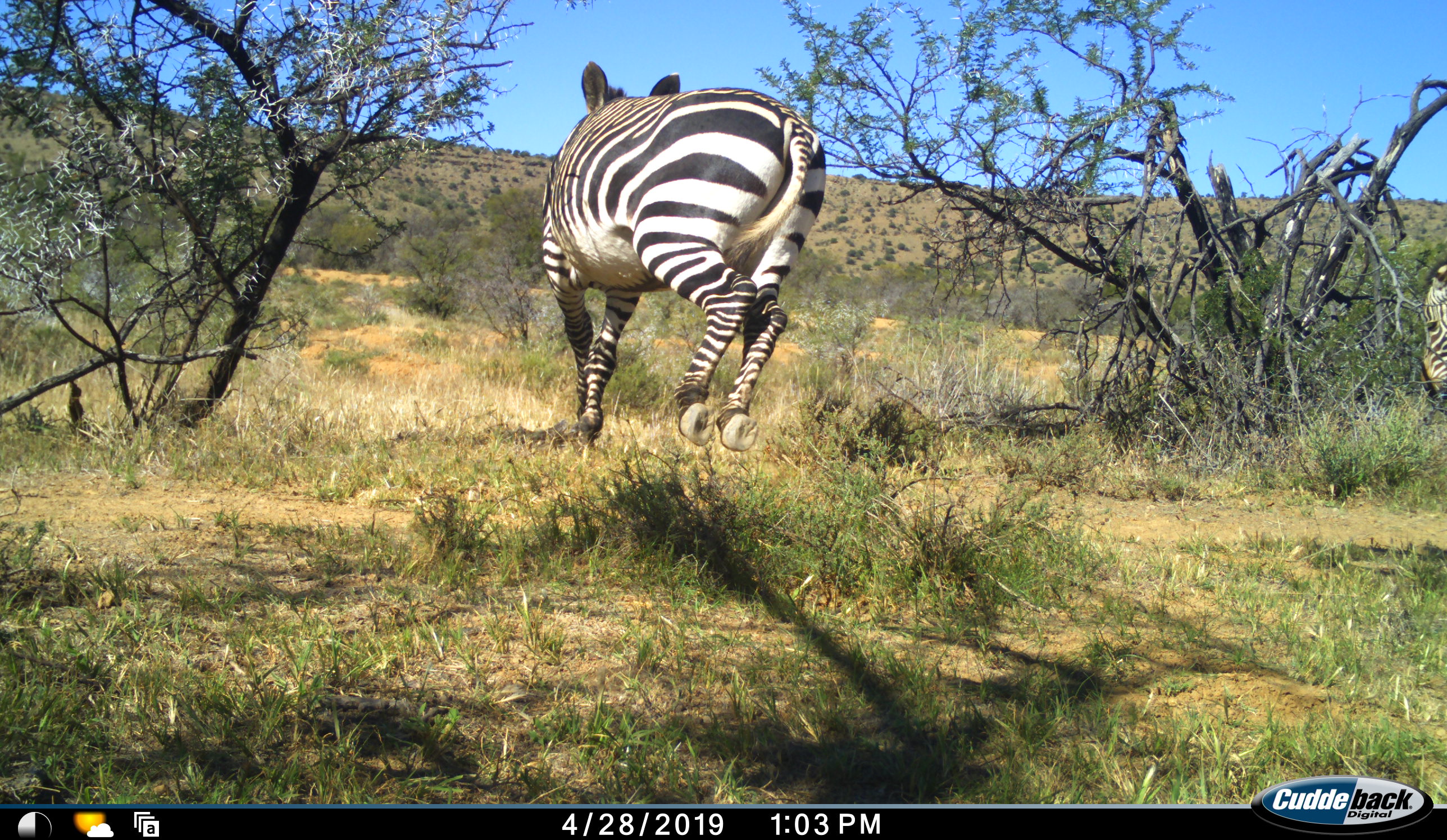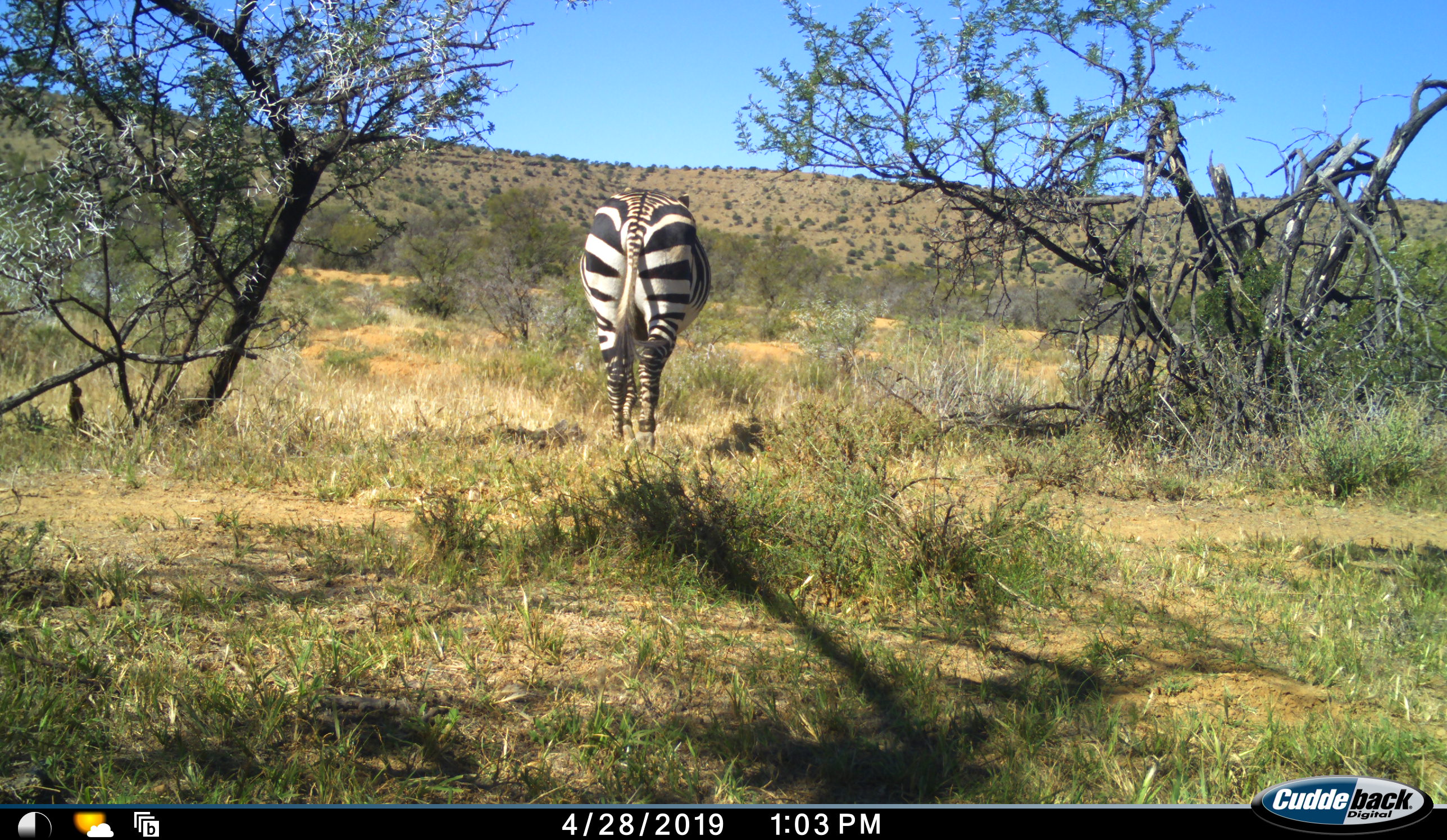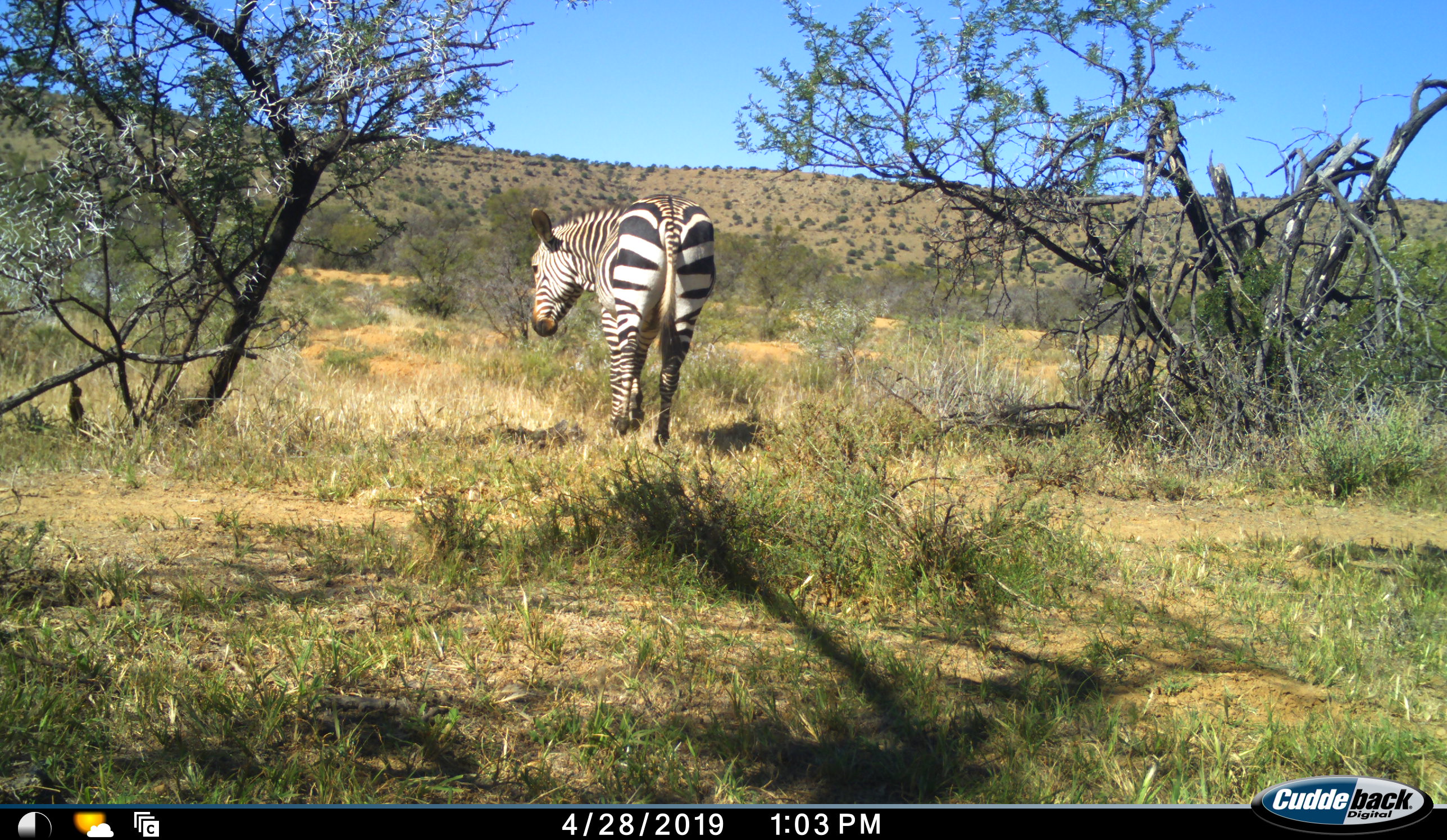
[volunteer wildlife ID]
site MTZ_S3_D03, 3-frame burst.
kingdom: Animalia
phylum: Chordata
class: Mammalia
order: Perissodactyla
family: Equidae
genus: Equus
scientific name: Equus zebra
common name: mountain zebra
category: zebramountain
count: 2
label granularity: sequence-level